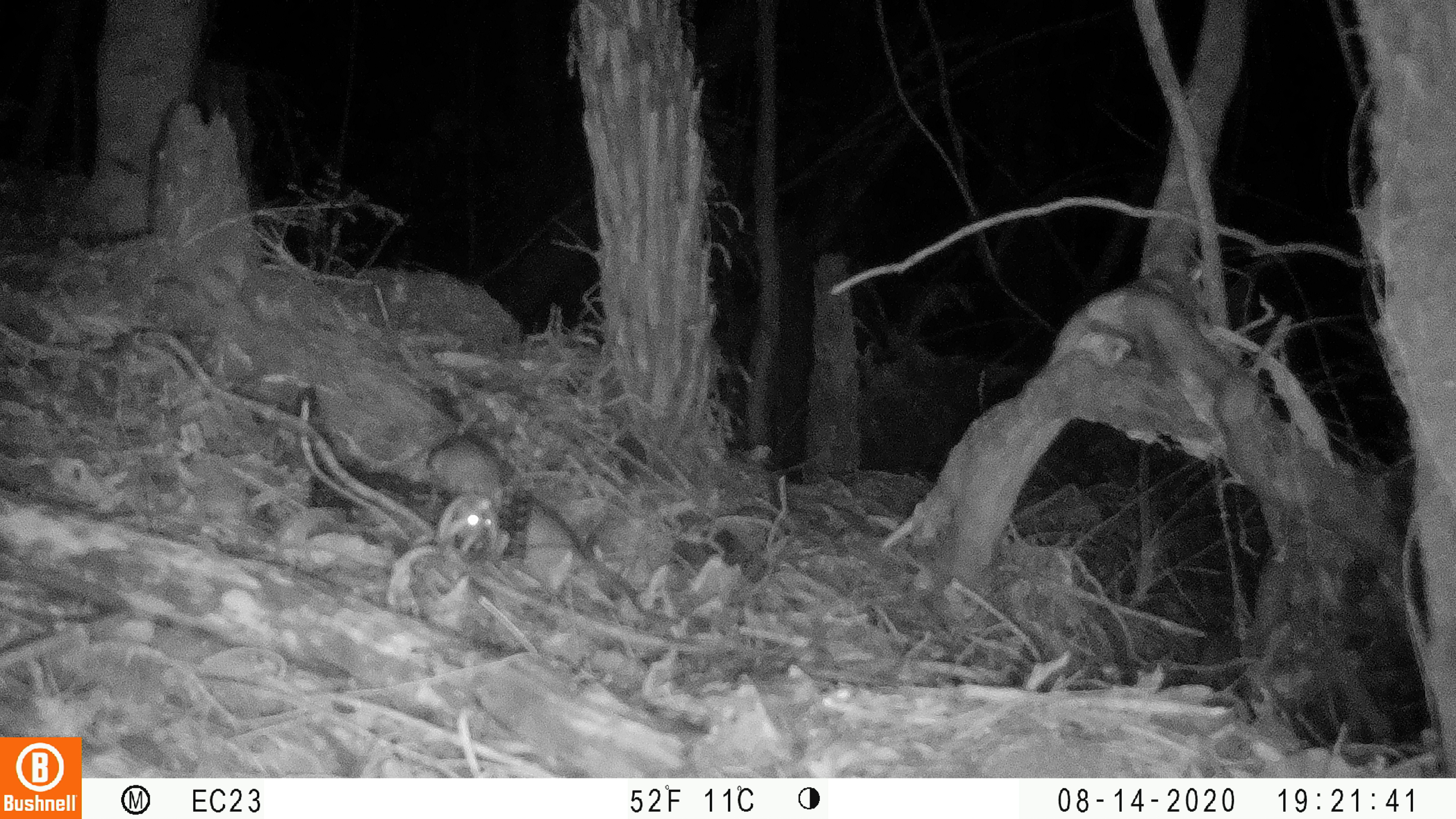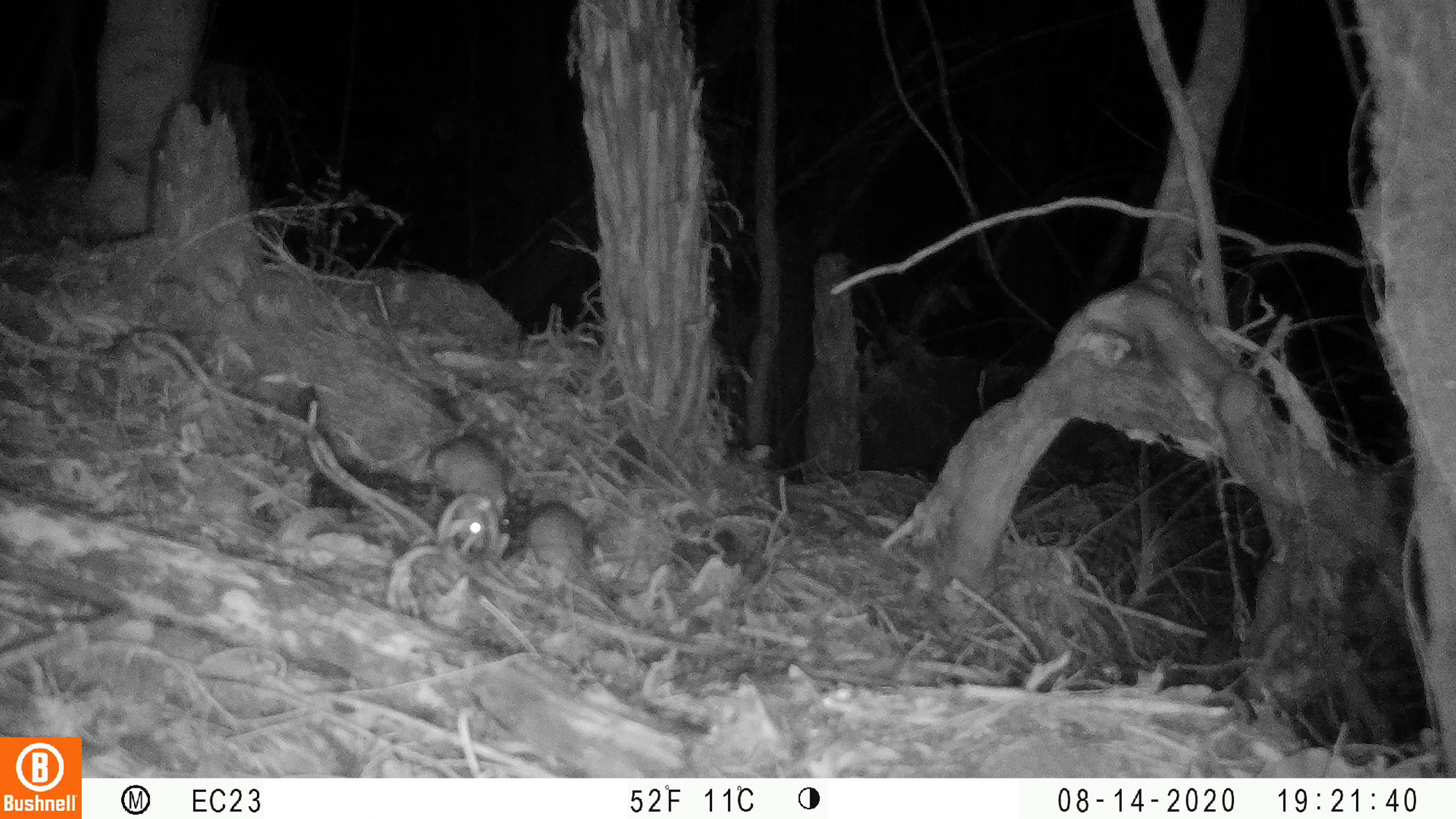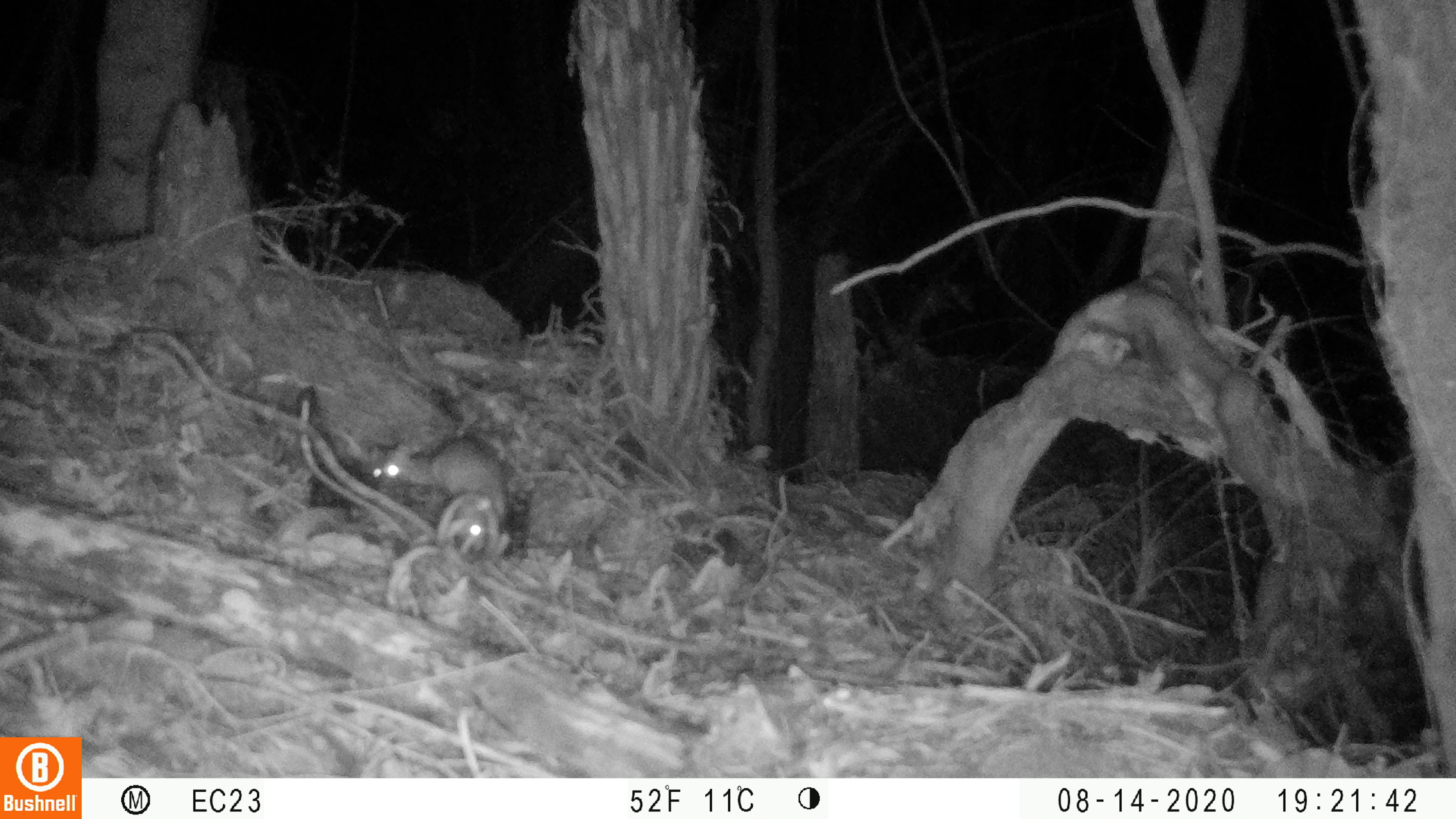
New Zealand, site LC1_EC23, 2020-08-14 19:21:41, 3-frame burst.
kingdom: Animalia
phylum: Chordata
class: Mammalia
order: Rodentia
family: Muridae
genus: Rattus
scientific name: Rattus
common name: rat